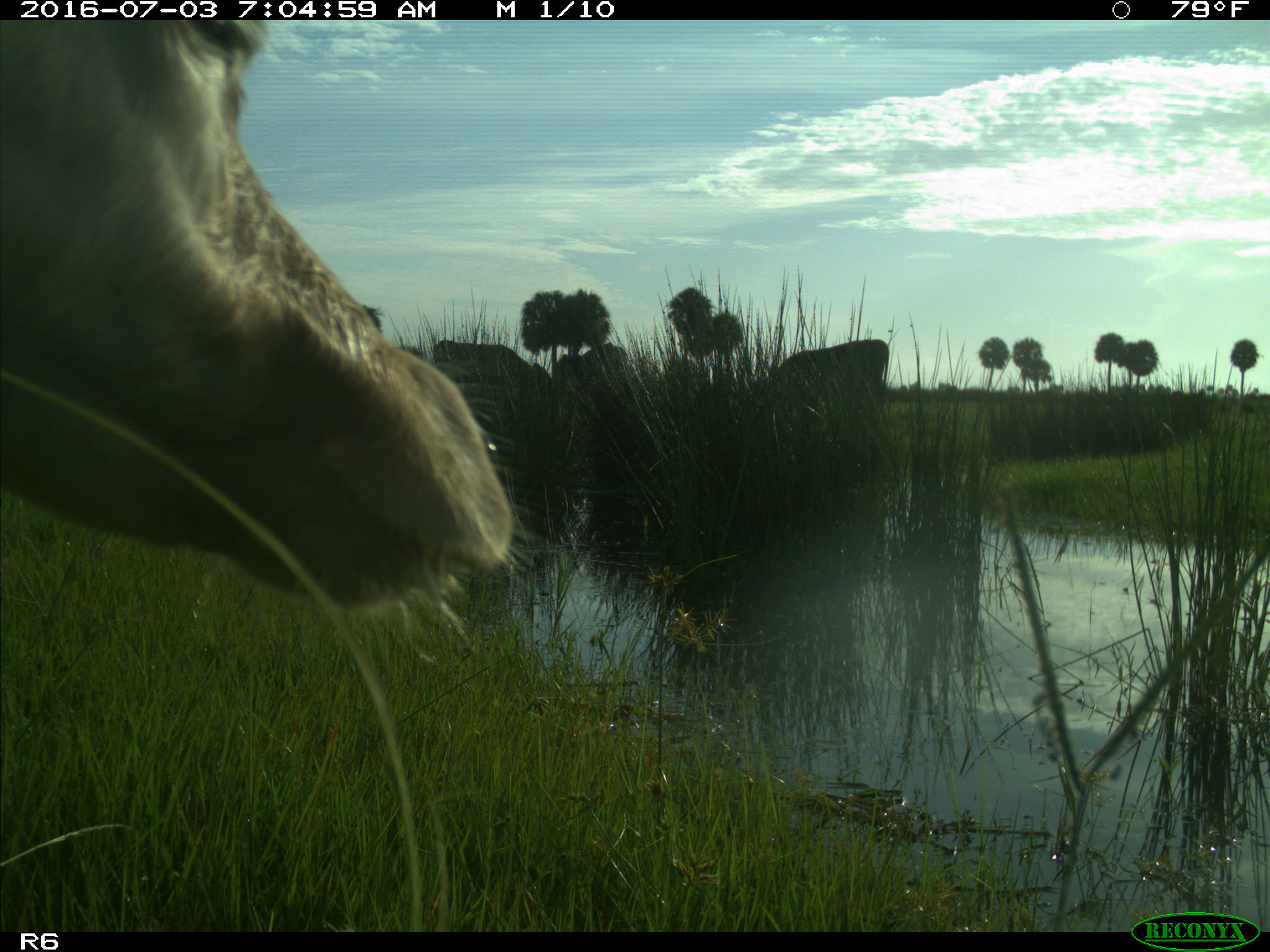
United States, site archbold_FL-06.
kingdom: Animalia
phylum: Chordata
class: Mammalia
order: Artiodactyla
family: Bovidae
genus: Bos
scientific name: Bos taurus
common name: domestic cow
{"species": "Bos taurus (domestic cow)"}